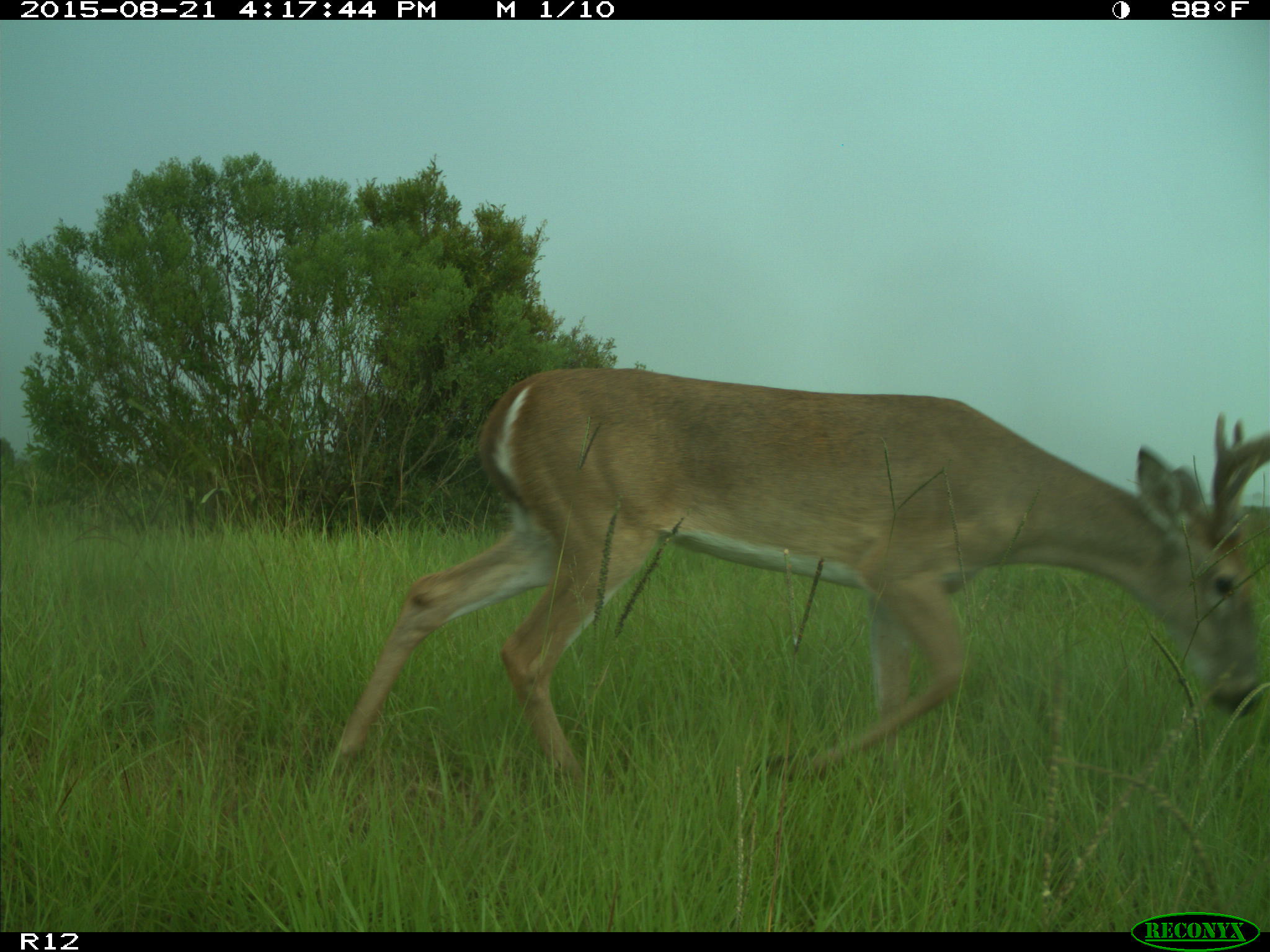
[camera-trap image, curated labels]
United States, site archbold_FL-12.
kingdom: Animalia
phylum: Chordata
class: Mammalia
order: Artiodactyla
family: Cervidae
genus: Odocoileus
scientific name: Odocoileus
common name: deer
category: unidentified deer